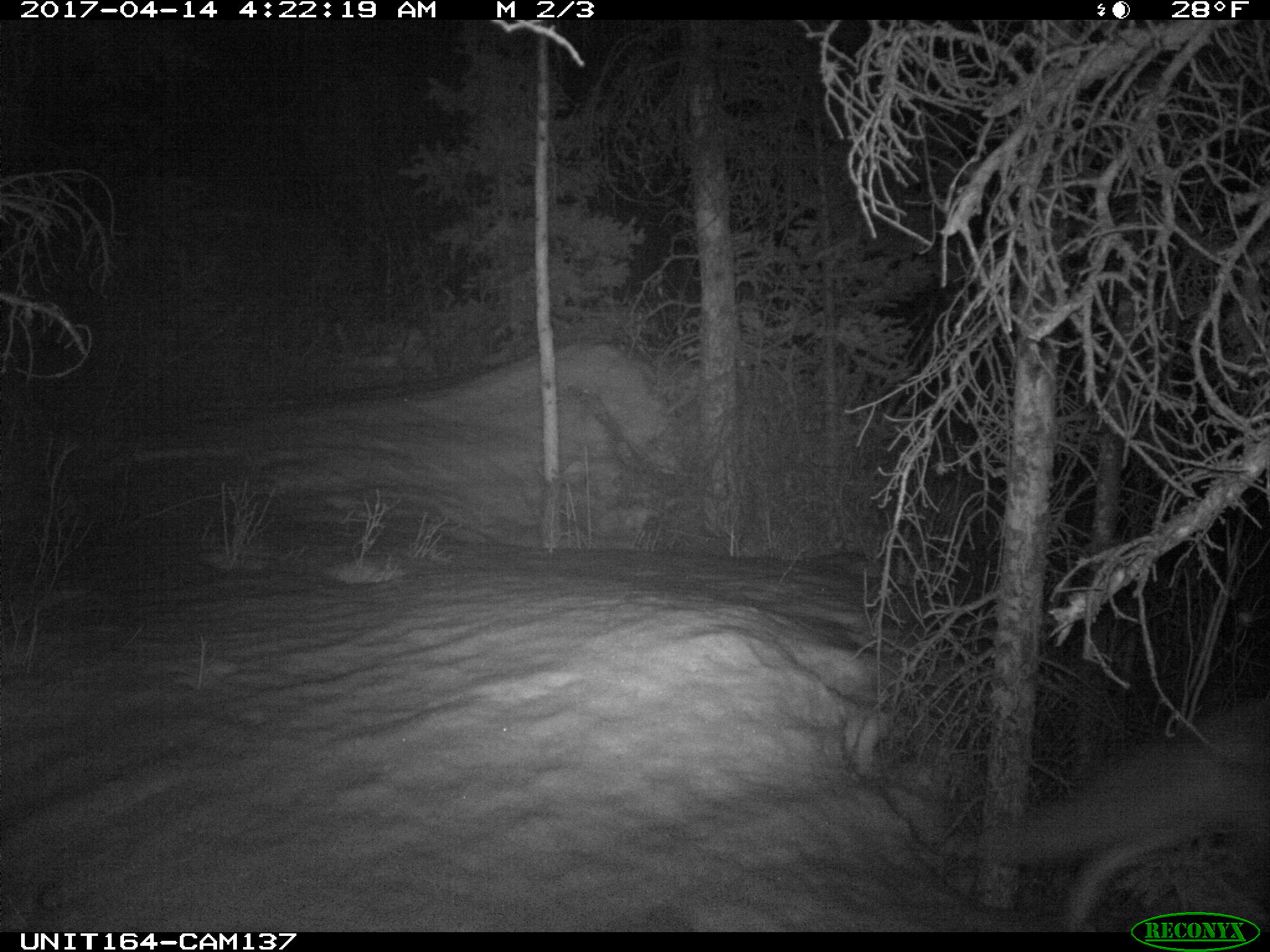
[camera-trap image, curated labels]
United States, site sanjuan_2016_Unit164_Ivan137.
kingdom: Animalia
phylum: Chordata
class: Mammalia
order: Carnivora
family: Canidae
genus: Vulpes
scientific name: Vulpes vulpes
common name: red fox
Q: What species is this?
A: Vulpes vulpes (red fox).